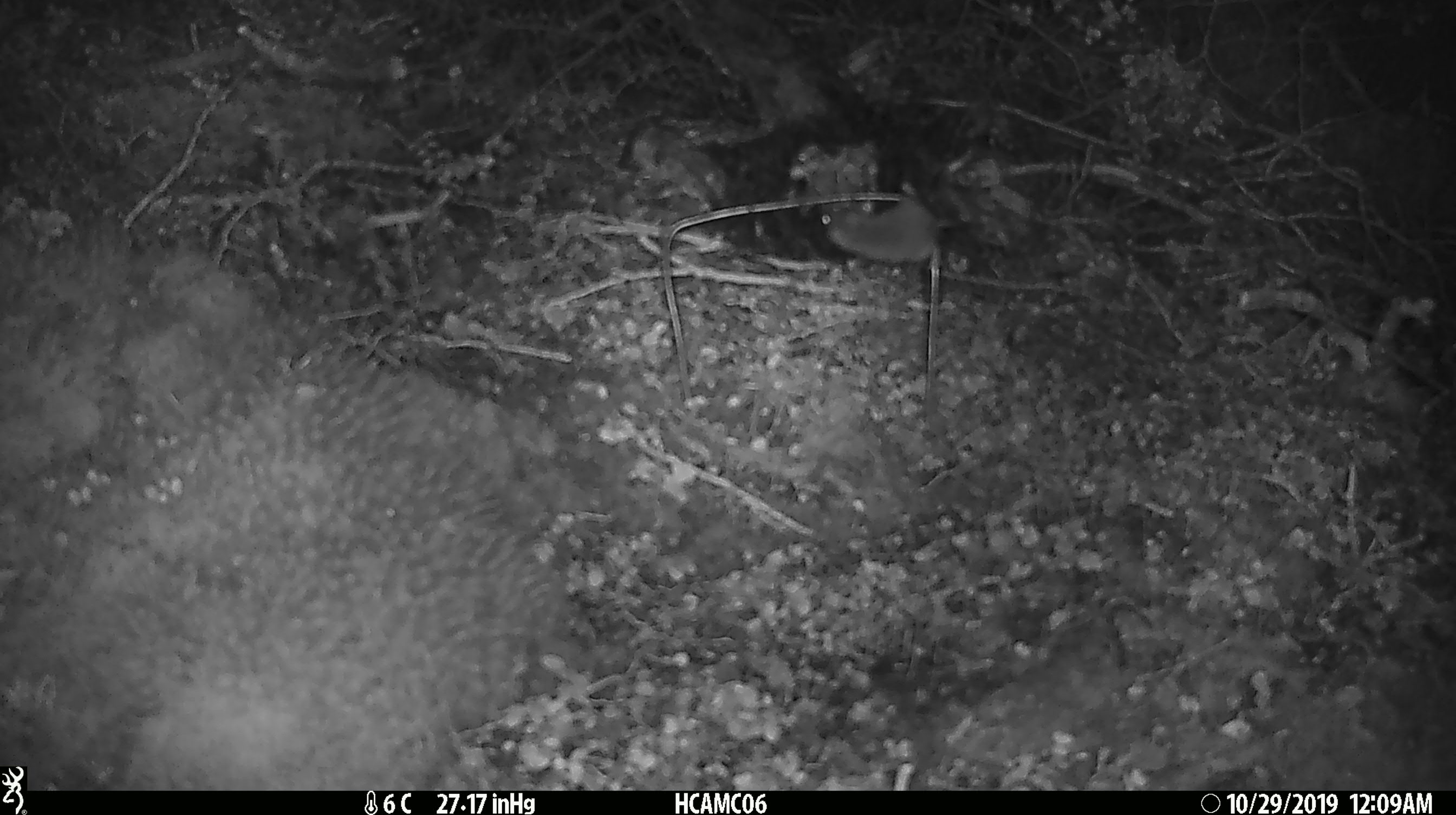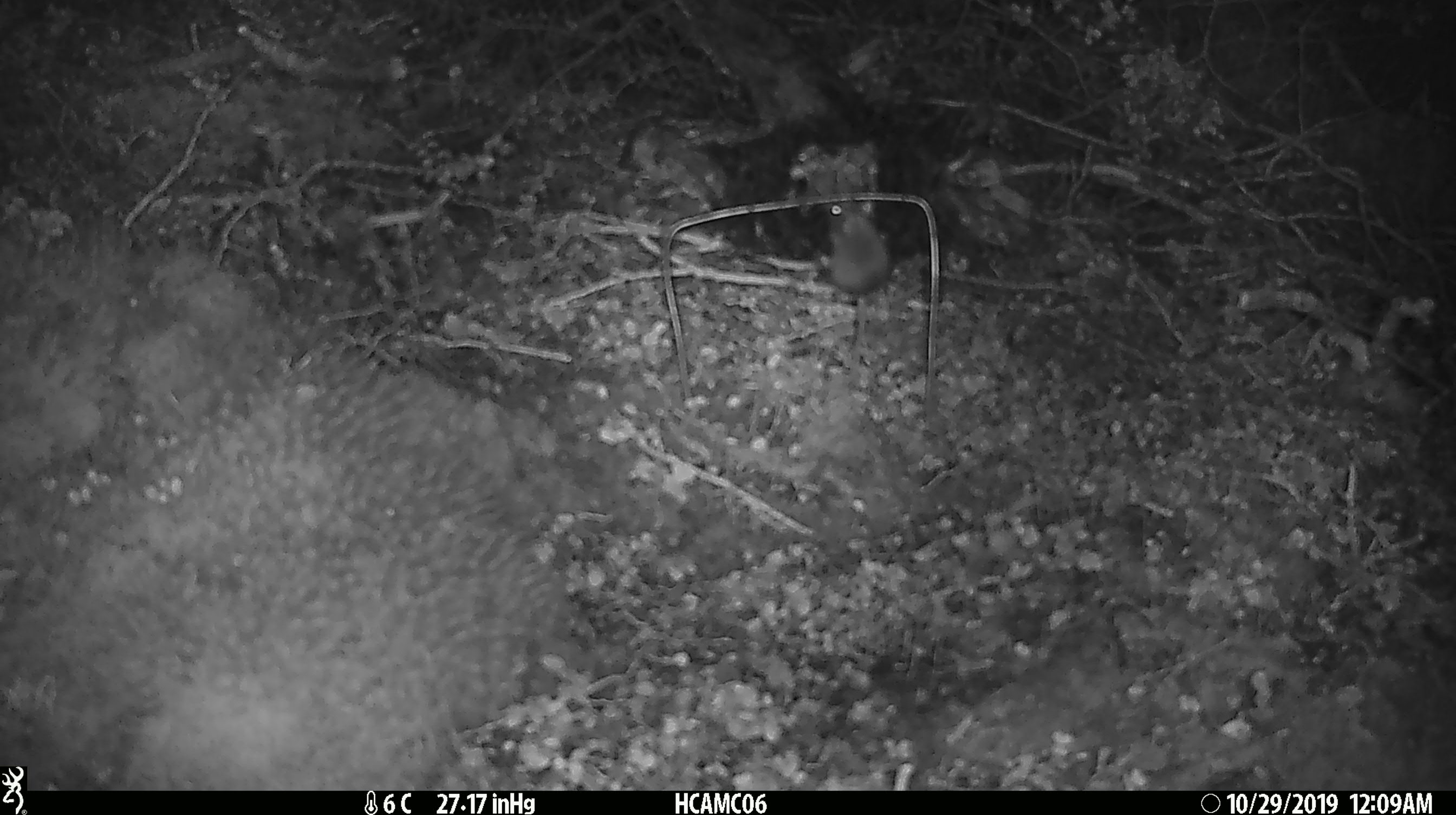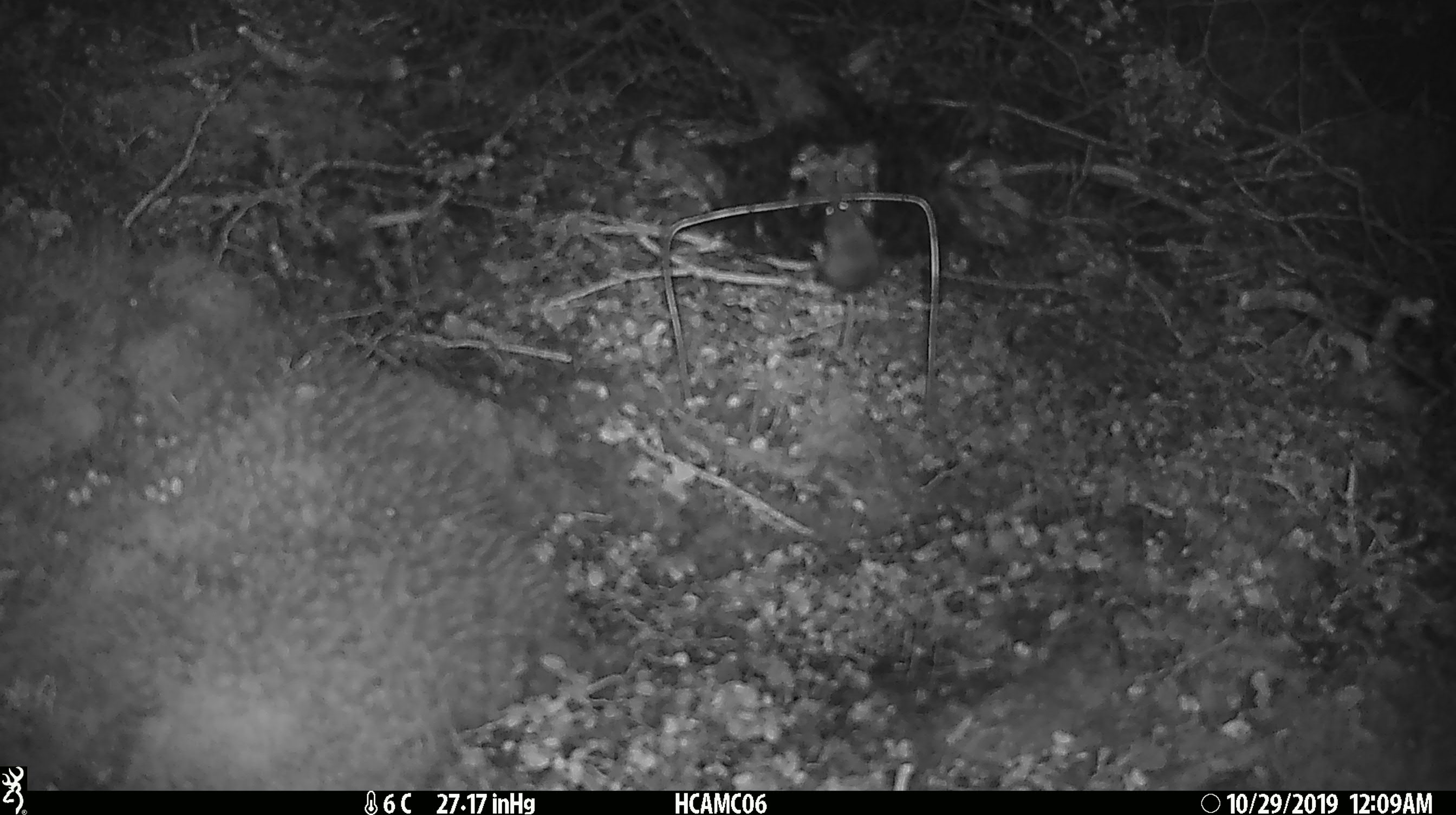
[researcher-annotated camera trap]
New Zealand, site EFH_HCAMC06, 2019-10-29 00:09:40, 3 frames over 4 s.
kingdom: Animalia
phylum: Chordata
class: Mammalia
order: Rodentia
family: Muridae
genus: Mus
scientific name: Mus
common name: mouse